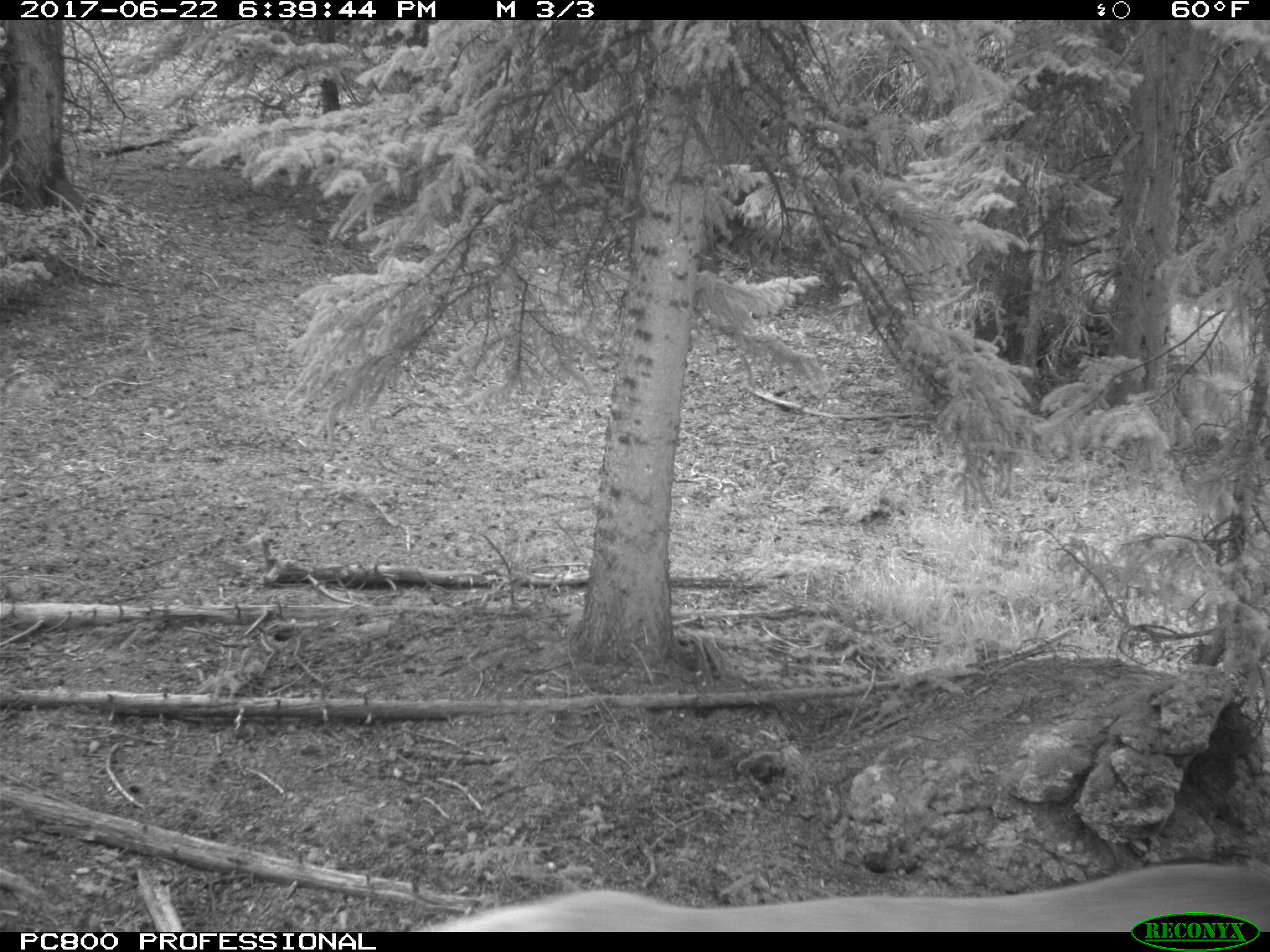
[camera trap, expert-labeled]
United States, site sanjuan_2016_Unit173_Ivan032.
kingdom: Animalia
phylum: Chordata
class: Mammalia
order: Artiodactyla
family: Cervidae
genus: Cervus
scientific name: Cervus elaphus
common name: red deer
Cervus elaphus (red deer).